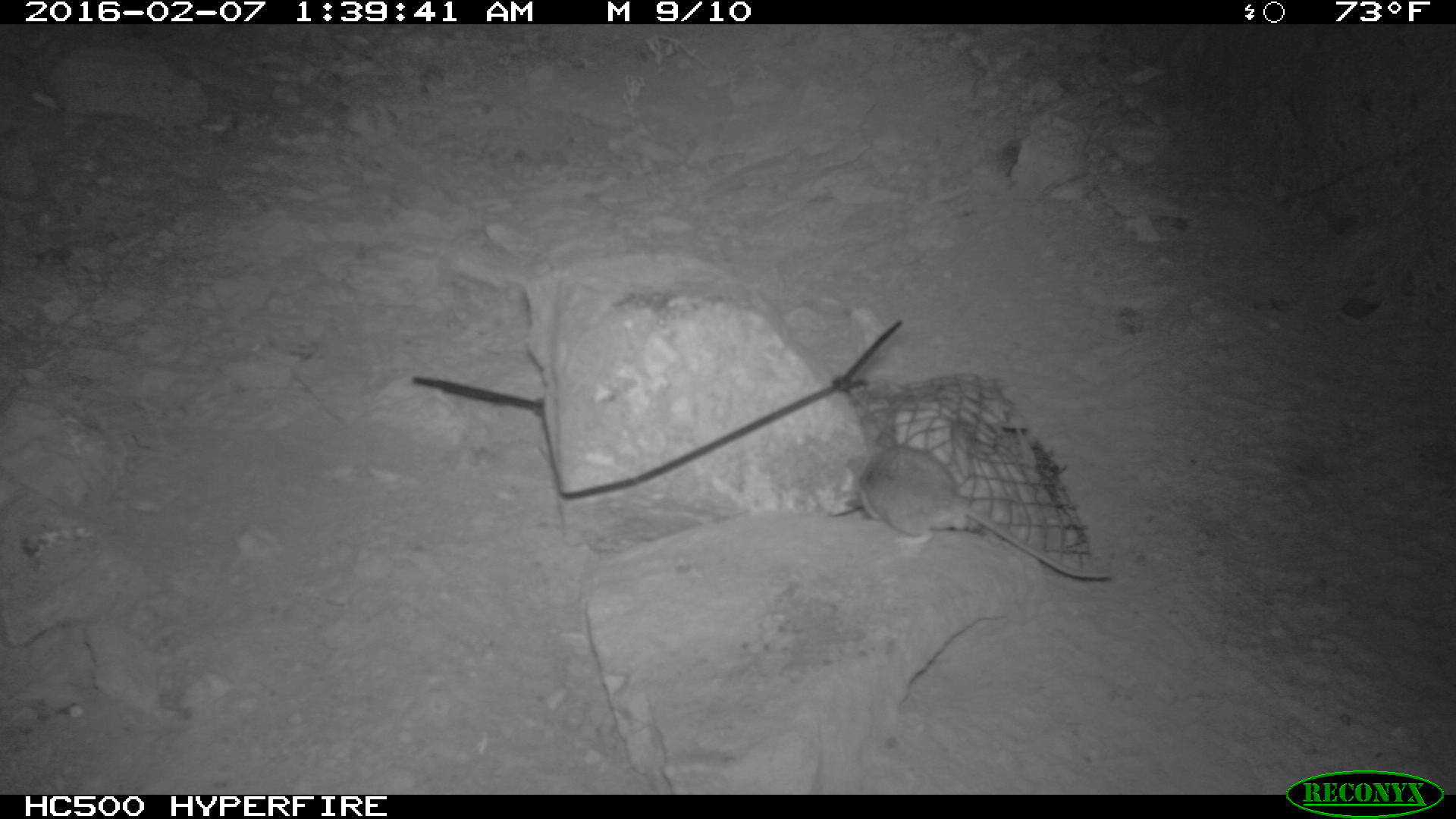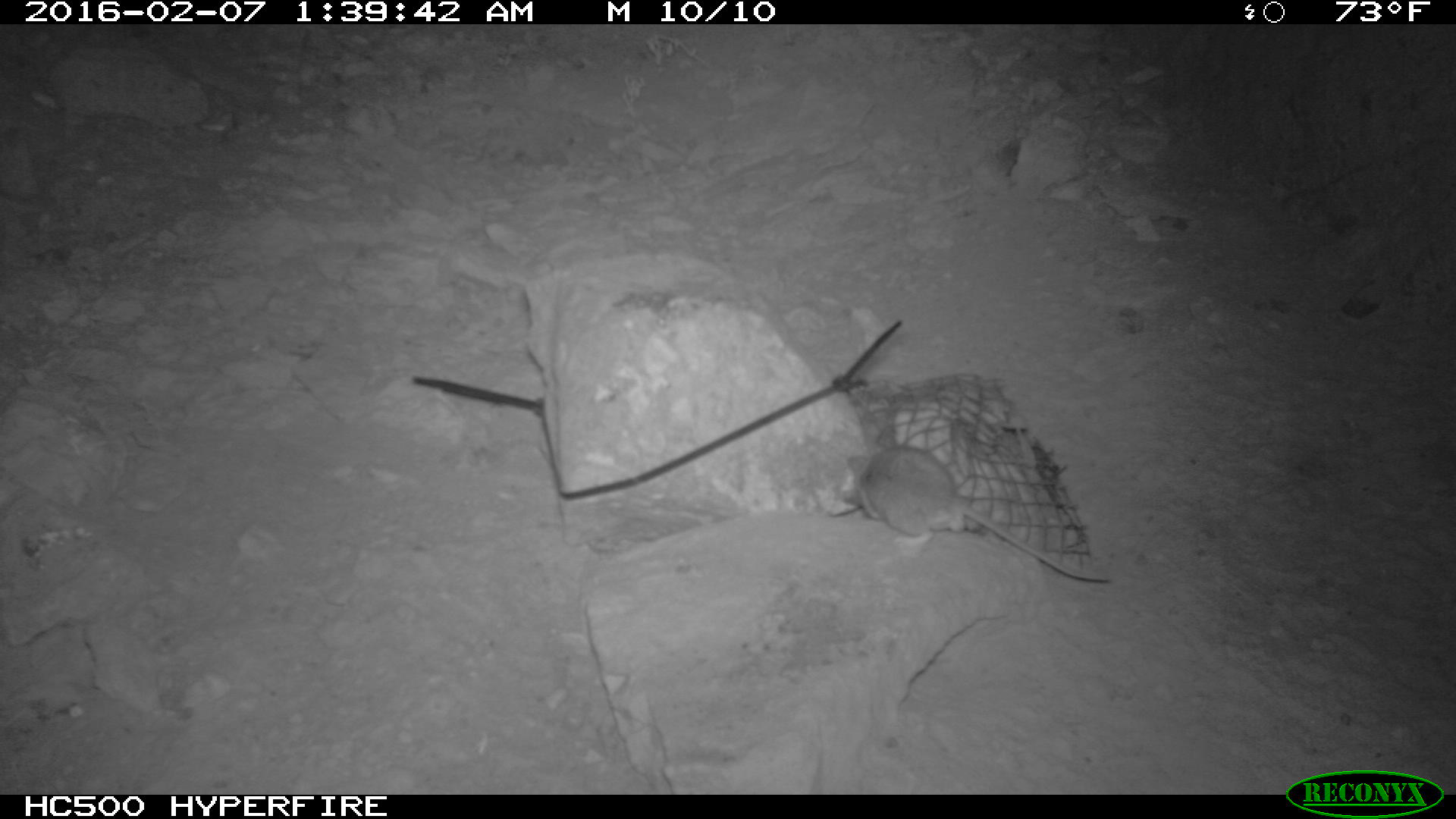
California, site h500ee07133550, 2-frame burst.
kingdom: Animalia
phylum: Chordata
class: Mammalia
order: Rodentia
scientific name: Rodentia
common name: rodent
Rodent (Rodentia).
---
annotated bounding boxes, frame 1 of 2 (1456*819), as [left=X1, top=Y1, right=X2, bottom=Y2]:
rodent: [left=839, top=425, right=1111, bottom=584]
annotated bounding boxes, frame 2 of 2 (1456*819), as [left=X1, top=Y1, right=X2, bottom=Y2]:
rodent: [left=839, top=446, right=1112, bottom=581]